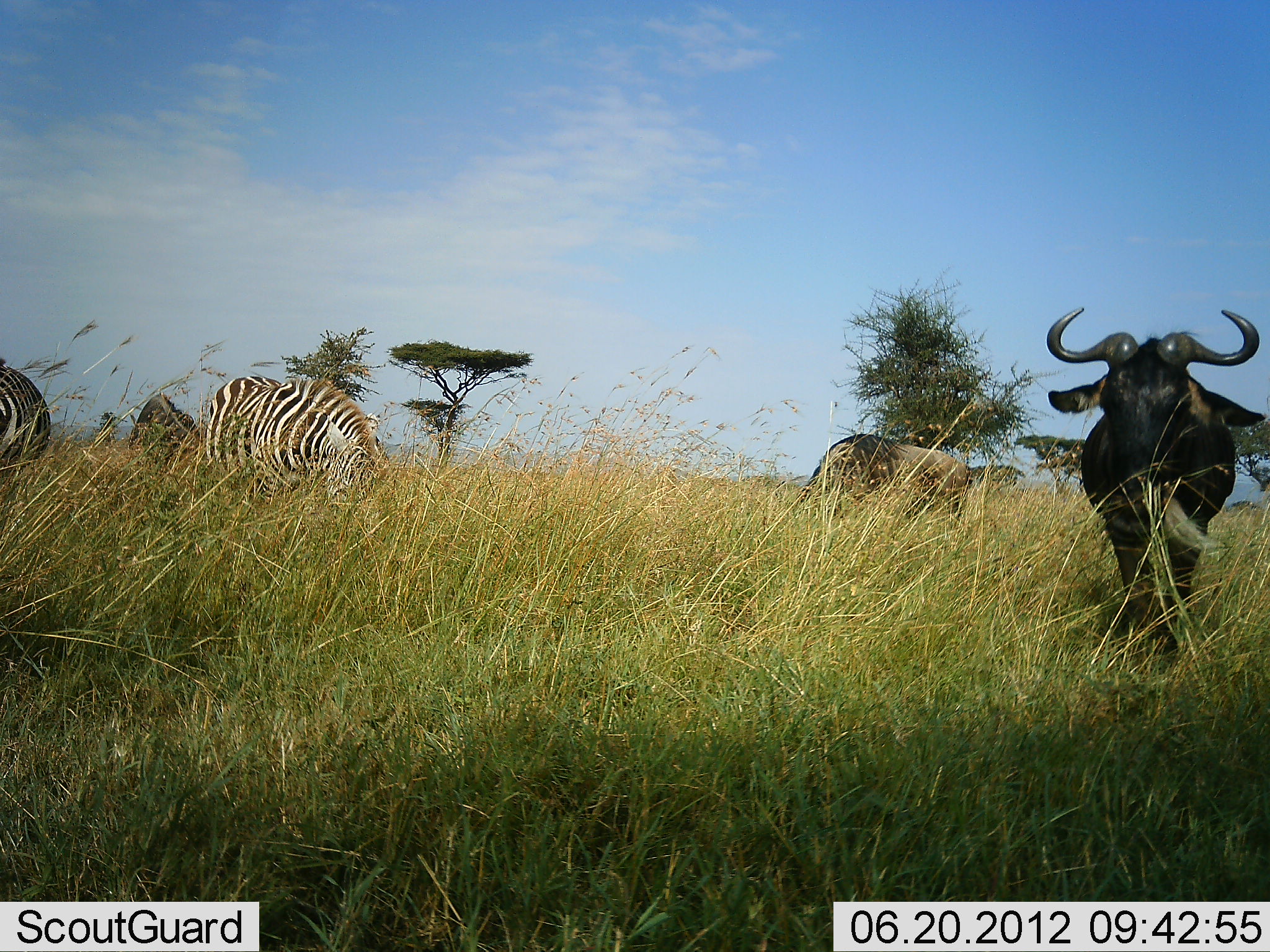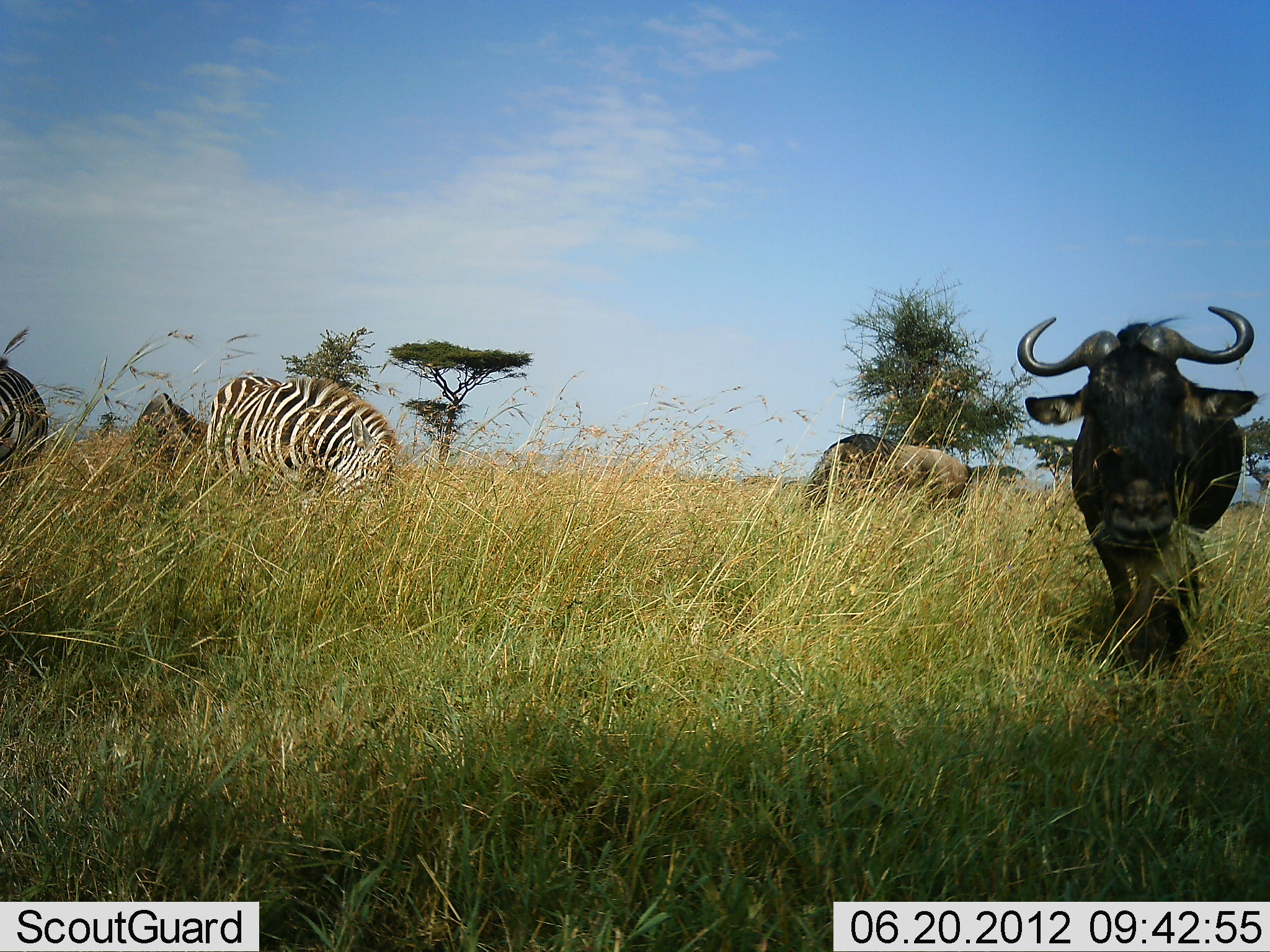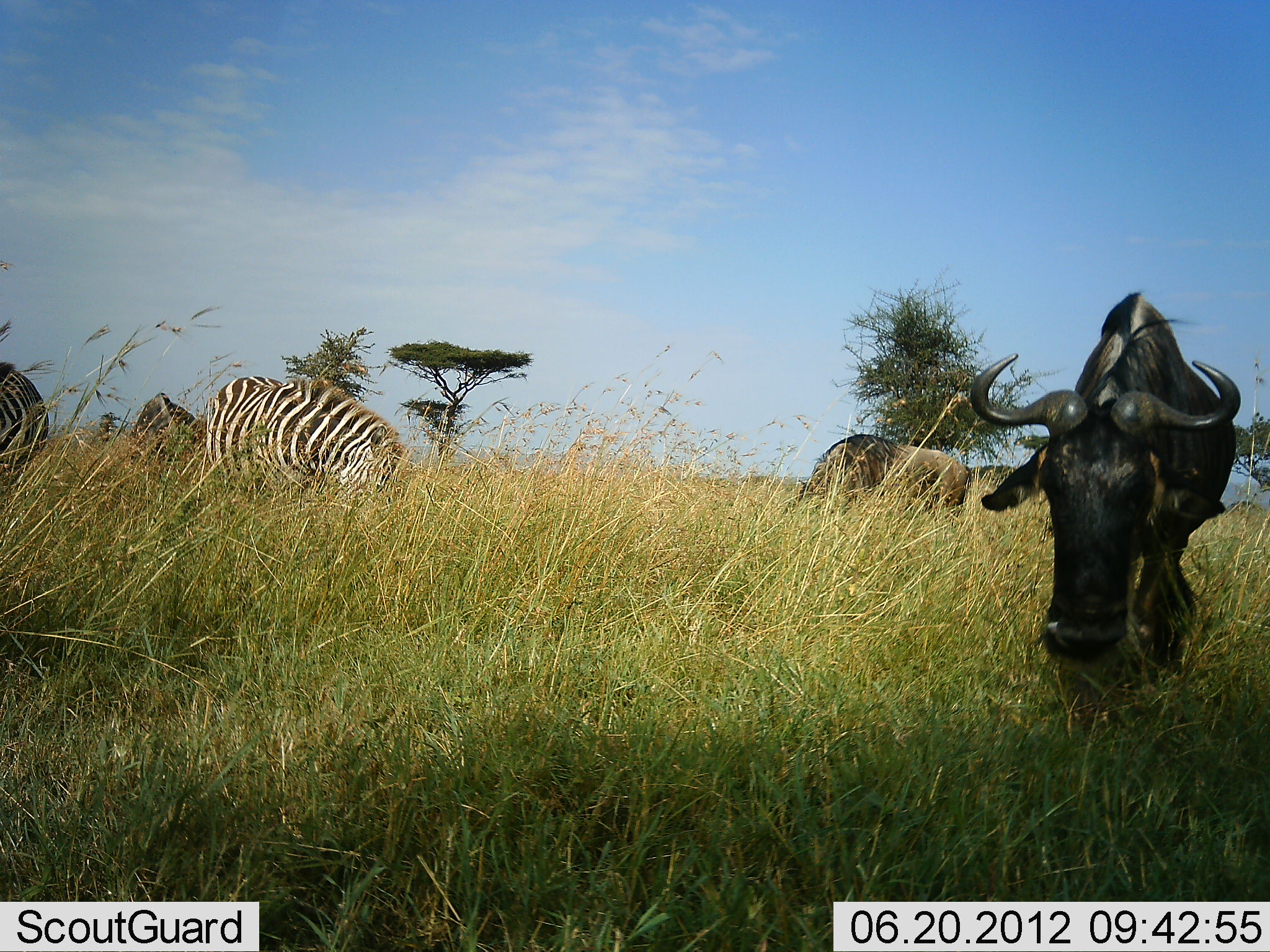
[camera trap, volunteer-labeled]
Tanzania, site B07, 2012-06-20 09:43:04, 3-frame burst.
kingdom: Animalia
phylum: Chordata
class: Mammalia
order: Artiodactyla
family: Bovidae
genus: Connochaetes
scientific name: Connochaetes taurinus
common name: blue wildebeest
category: wildebeest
Wildebeest (blue wildebeest) (Connochaetes taurinus), count 3. Behavior (volunteer vote fractions): standing 55%, resting 9%, moving 64%, interacting 0%. Young present (vote fraction): 0%. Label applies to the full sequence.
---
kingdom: Animalia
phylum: Chordata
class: Mammalia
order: Perissodactyla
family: Equidae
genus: Equus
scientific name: Equus quagga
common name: plains zebra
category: zebra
Zebra (plains zebra) (Equus quagga), count 3. Behavior (volunteer vote fractions): standing 38%, resting 0%, moving 0%, interacting 0%. Young present (vote fraction): 0%. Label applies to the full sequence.